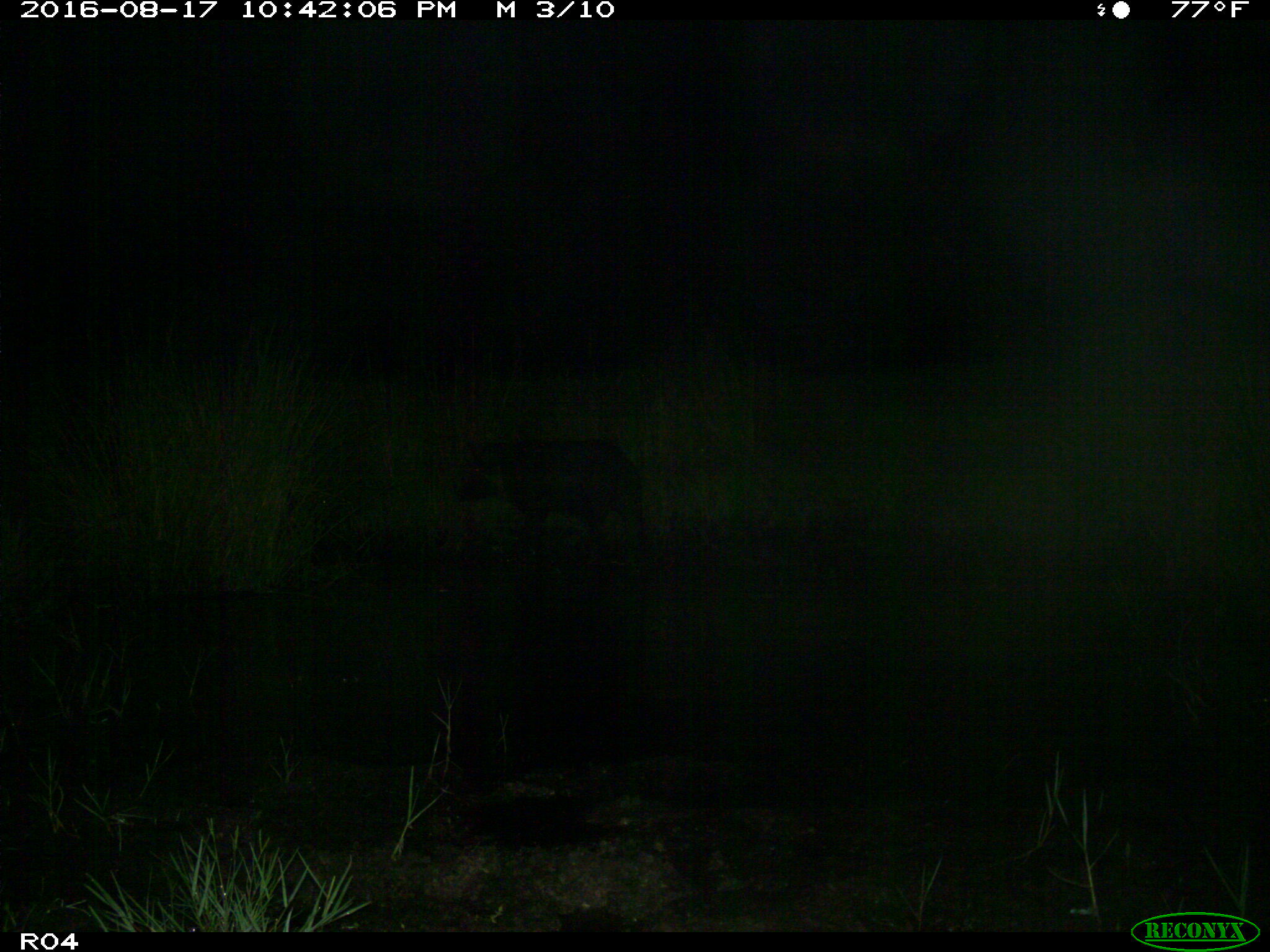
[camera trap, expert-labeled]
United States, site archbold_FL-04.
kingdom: Animalia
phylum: Chordata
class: Mammalia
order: Artiodactyla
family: Suidae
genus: Sus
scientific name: Sus scrofa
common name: wild boar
Sus scrofa (wild boar).